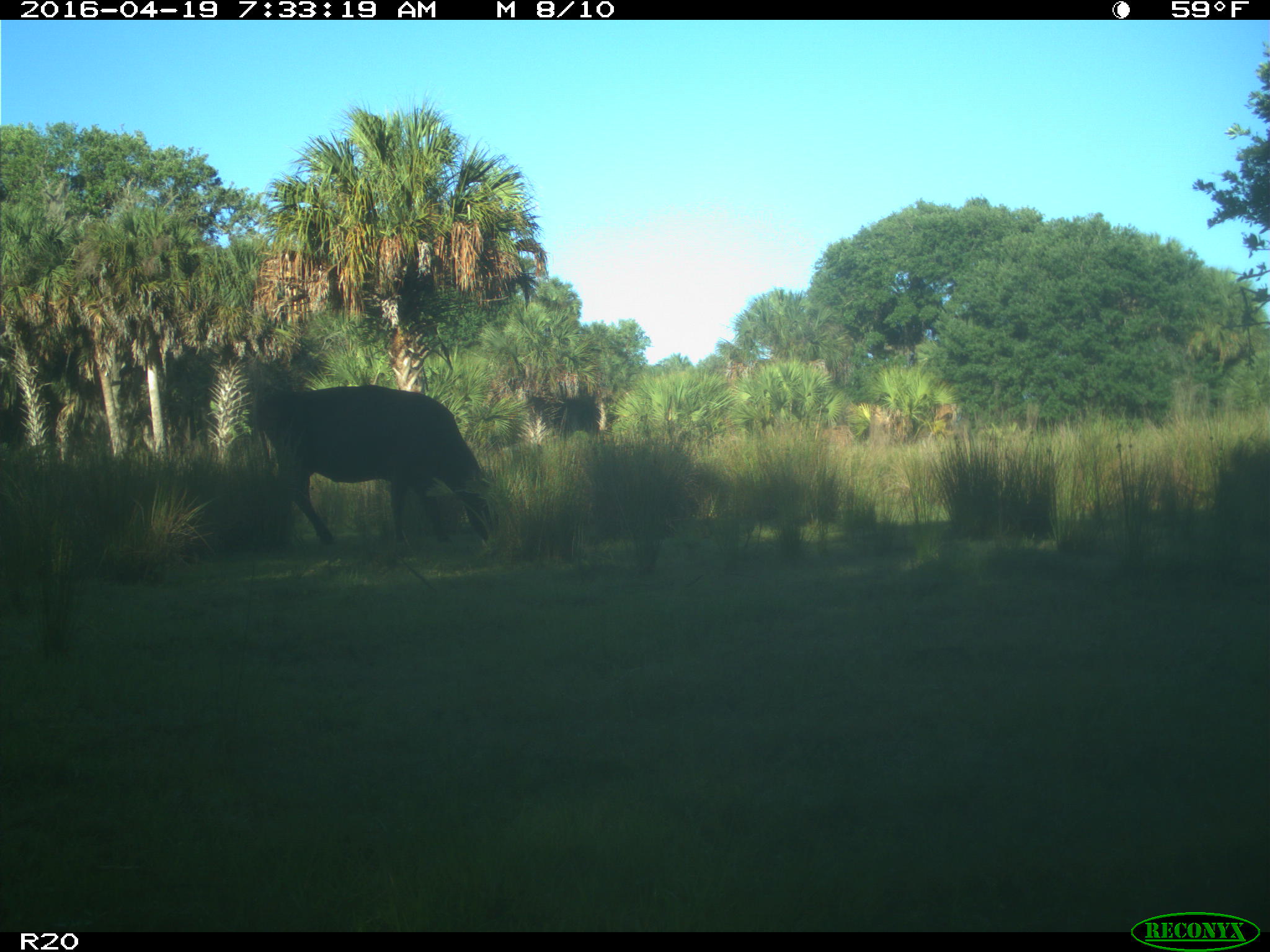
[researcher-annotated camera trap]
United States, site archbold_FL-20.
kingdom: Animalia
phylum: Chordata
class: Mammalia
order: Artiodactyla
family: Bovidae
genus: Bos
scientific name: Bos taurus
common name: domestic cow